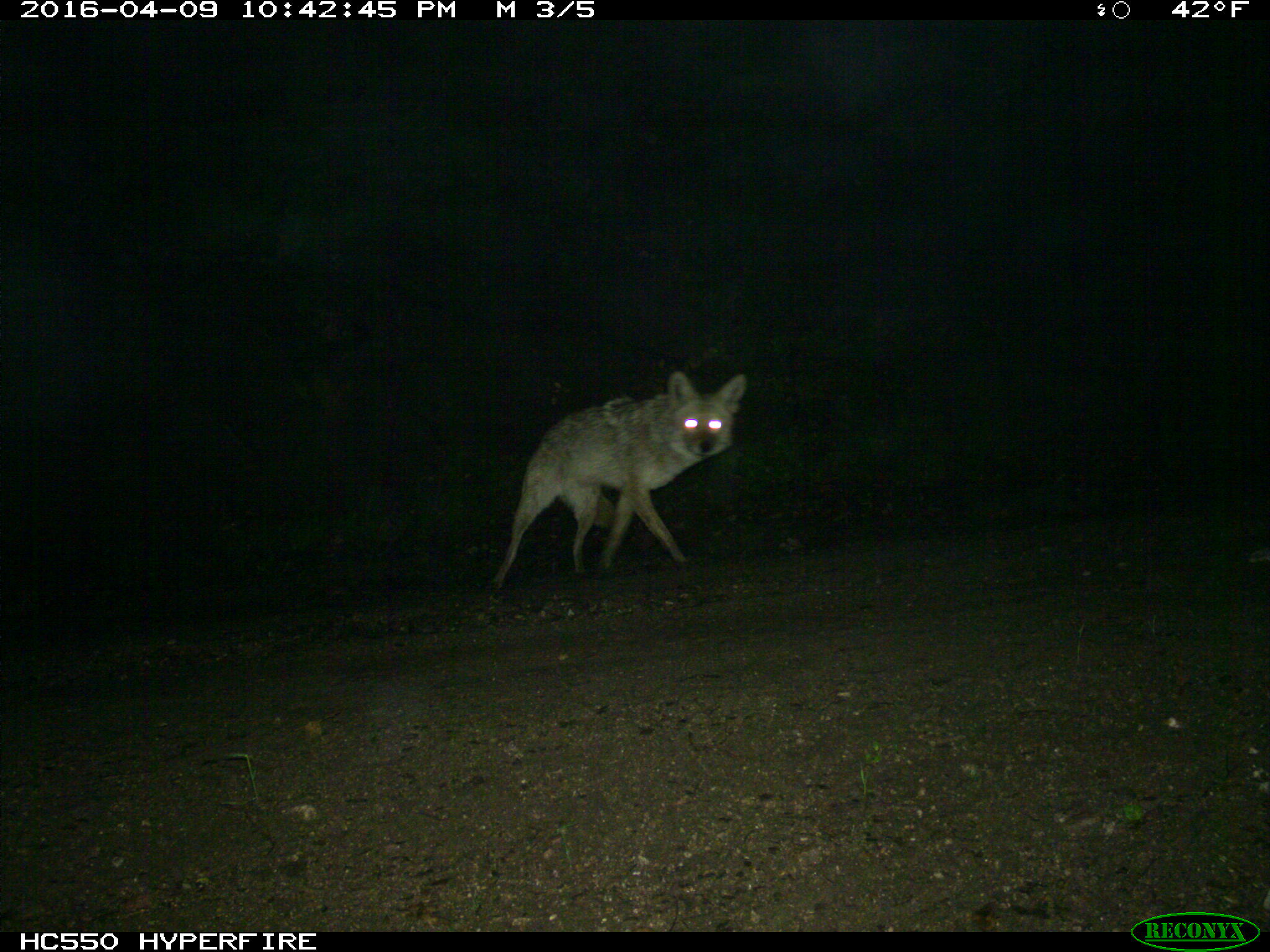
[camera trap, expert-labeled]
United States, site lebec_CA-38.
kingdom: Animalia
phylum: Chordata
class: Mammalia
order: Carnivora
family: Canidae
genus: Canis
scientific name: Canis latrans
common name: coyote